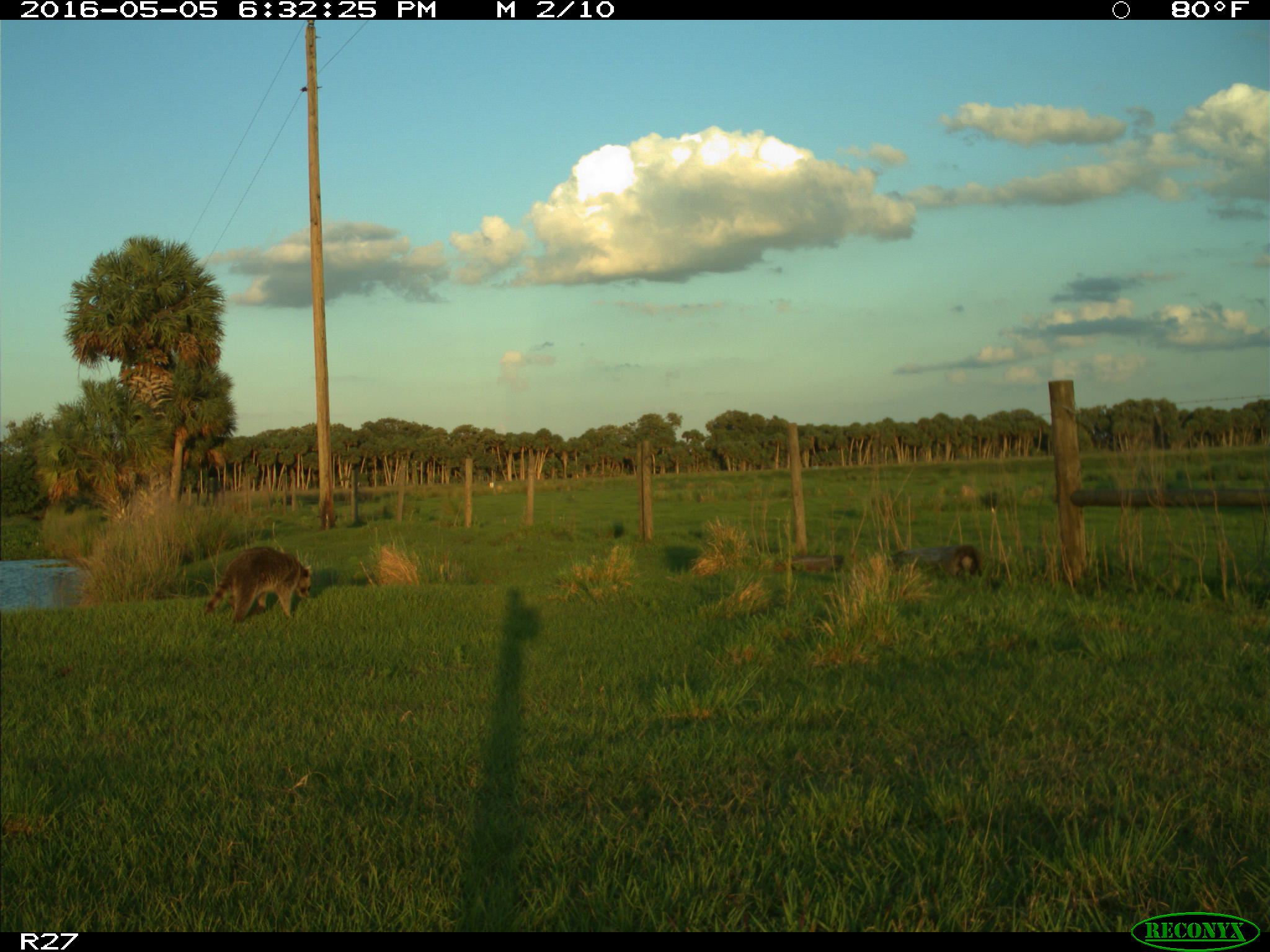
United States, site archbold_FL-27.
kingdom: Animalia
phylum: Chordata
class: Mammalia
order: Carnivora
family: Procyonidae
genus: Procyon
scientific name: Procyon lotor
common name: common raccoon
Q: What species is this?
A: Procyon lotor (common raccoon).